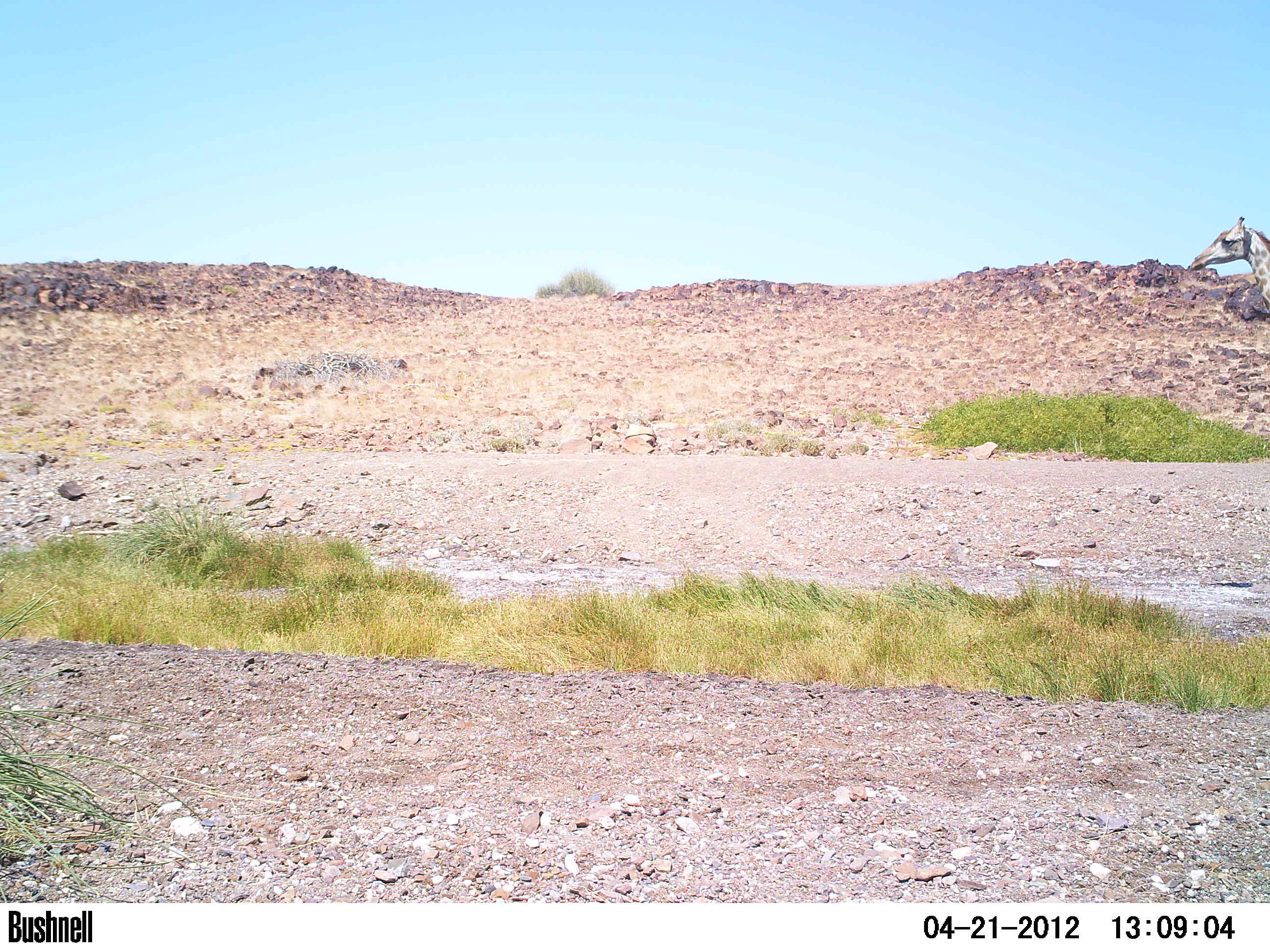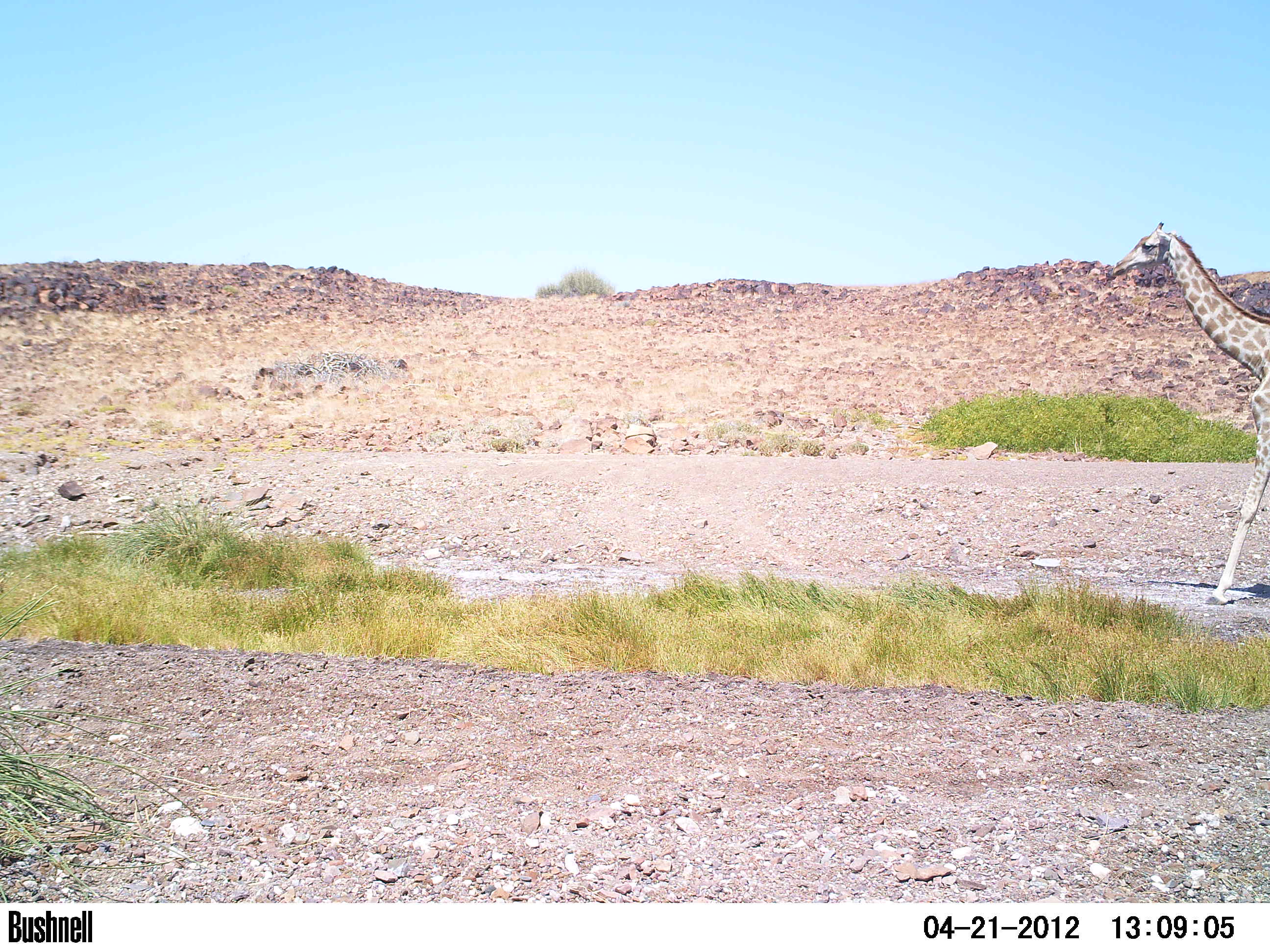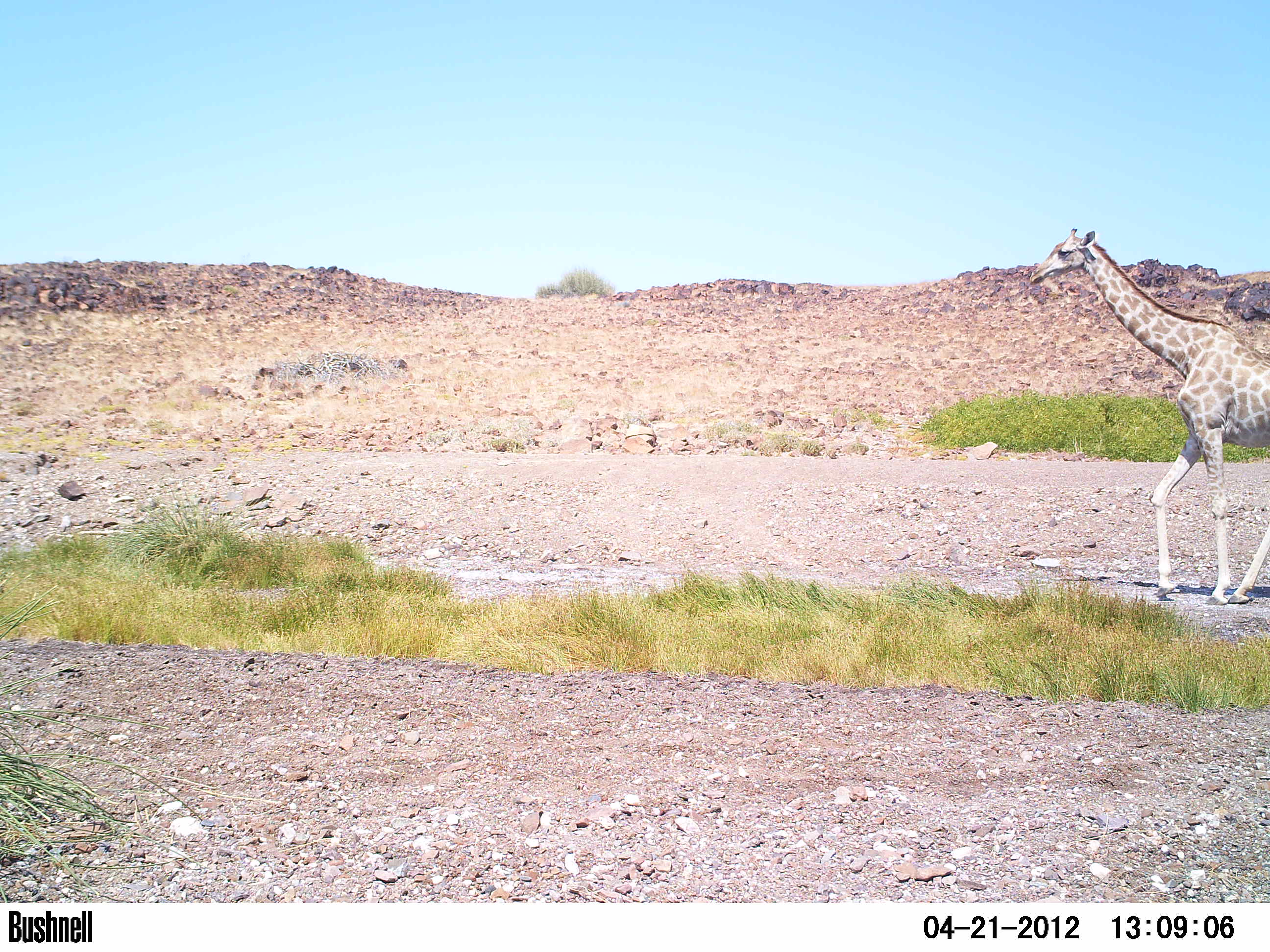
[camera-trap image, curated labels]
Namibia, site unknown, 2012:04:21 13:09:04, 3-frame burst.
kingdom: Animalia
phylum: Chordata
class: Mammalia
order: Artiodactyla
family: Giraffidae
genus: Giraffa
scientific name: Giraffa camelopardalis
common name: giraffe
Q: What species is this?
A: Giraffa camelopardalis (giraffe).